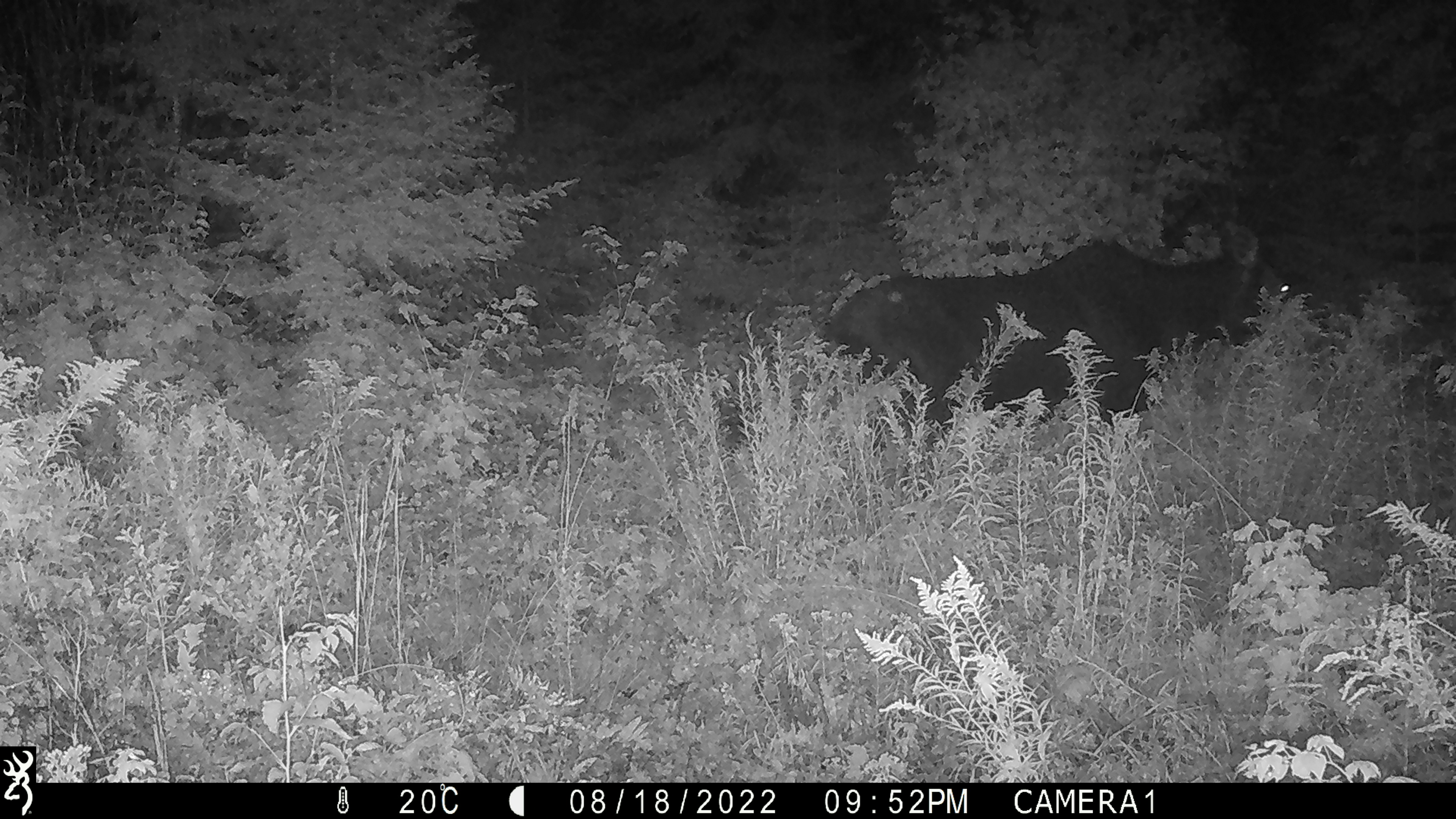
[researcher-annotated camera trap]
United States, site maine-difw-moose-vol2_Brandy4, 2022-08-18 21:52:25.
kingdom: Animalia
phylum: Chordata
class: Mammalia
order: Artiodactyla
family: Cervidae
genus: Alces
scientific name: Alces alces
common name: moose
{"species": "moose (Alces alces)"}